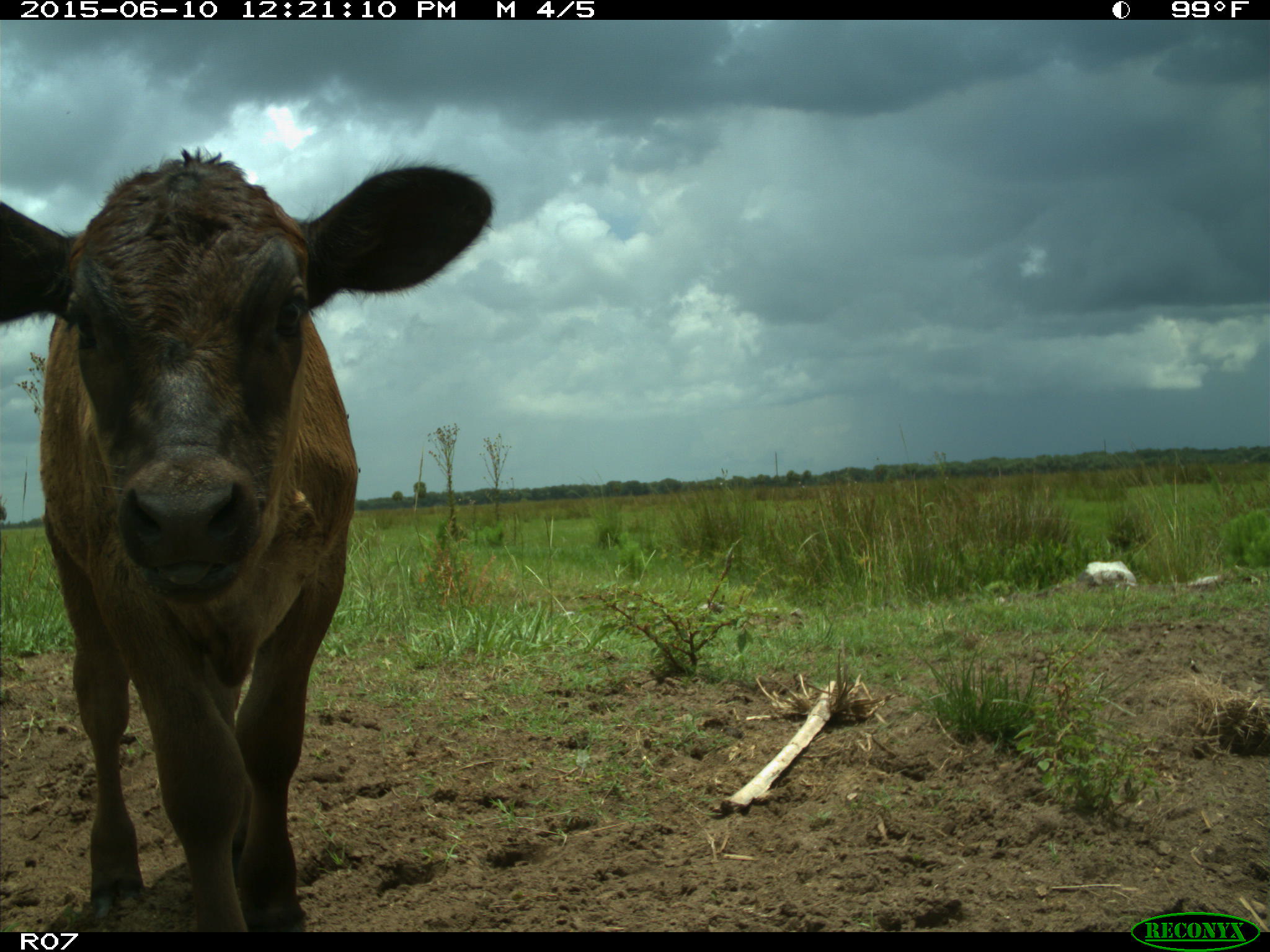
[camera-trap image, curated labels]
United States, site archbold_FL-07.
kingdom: Animalia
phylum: Chordata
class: Mammalia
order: Artiodactyla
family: Bovidae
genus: Bos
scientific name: Bos taurus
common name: domestic cow